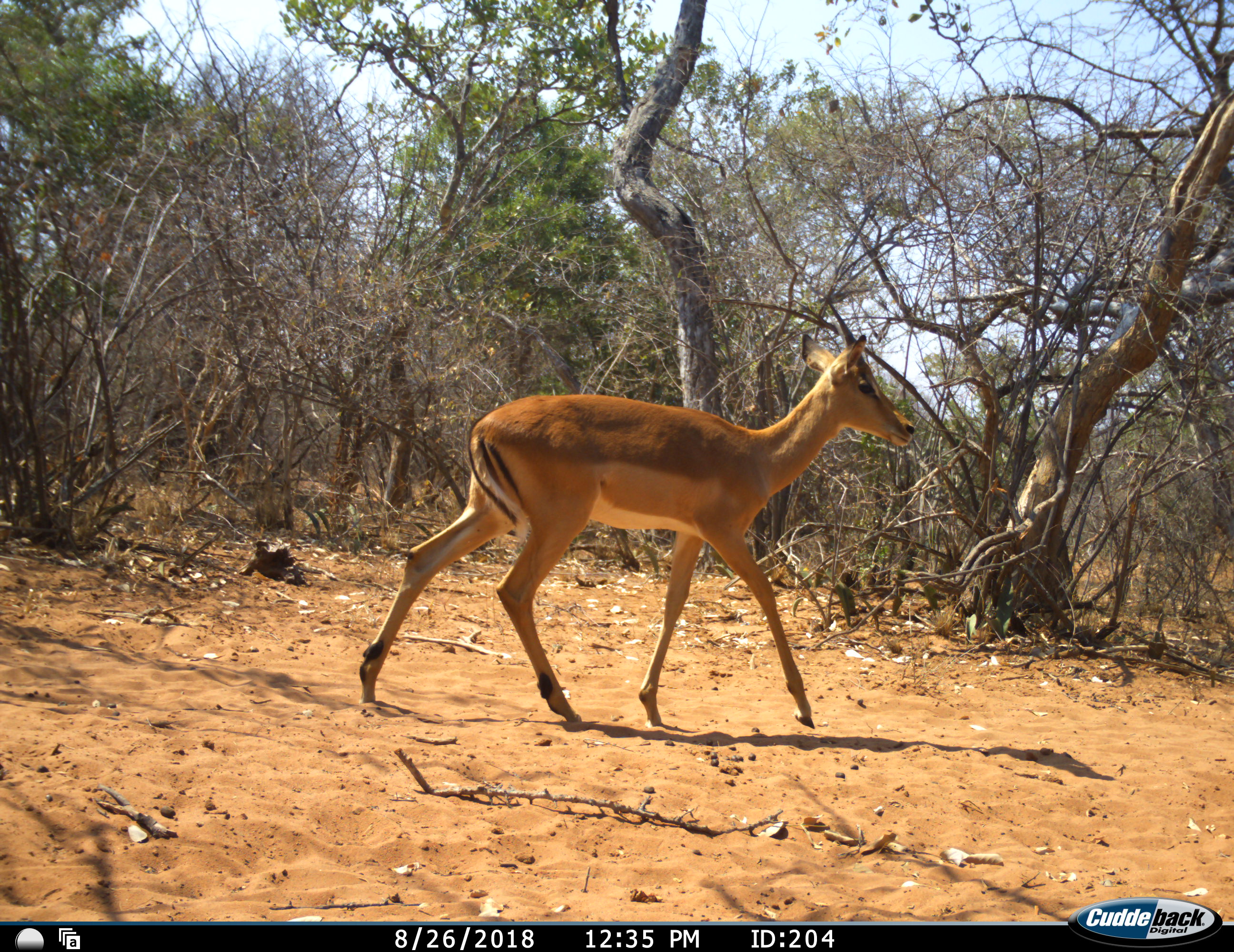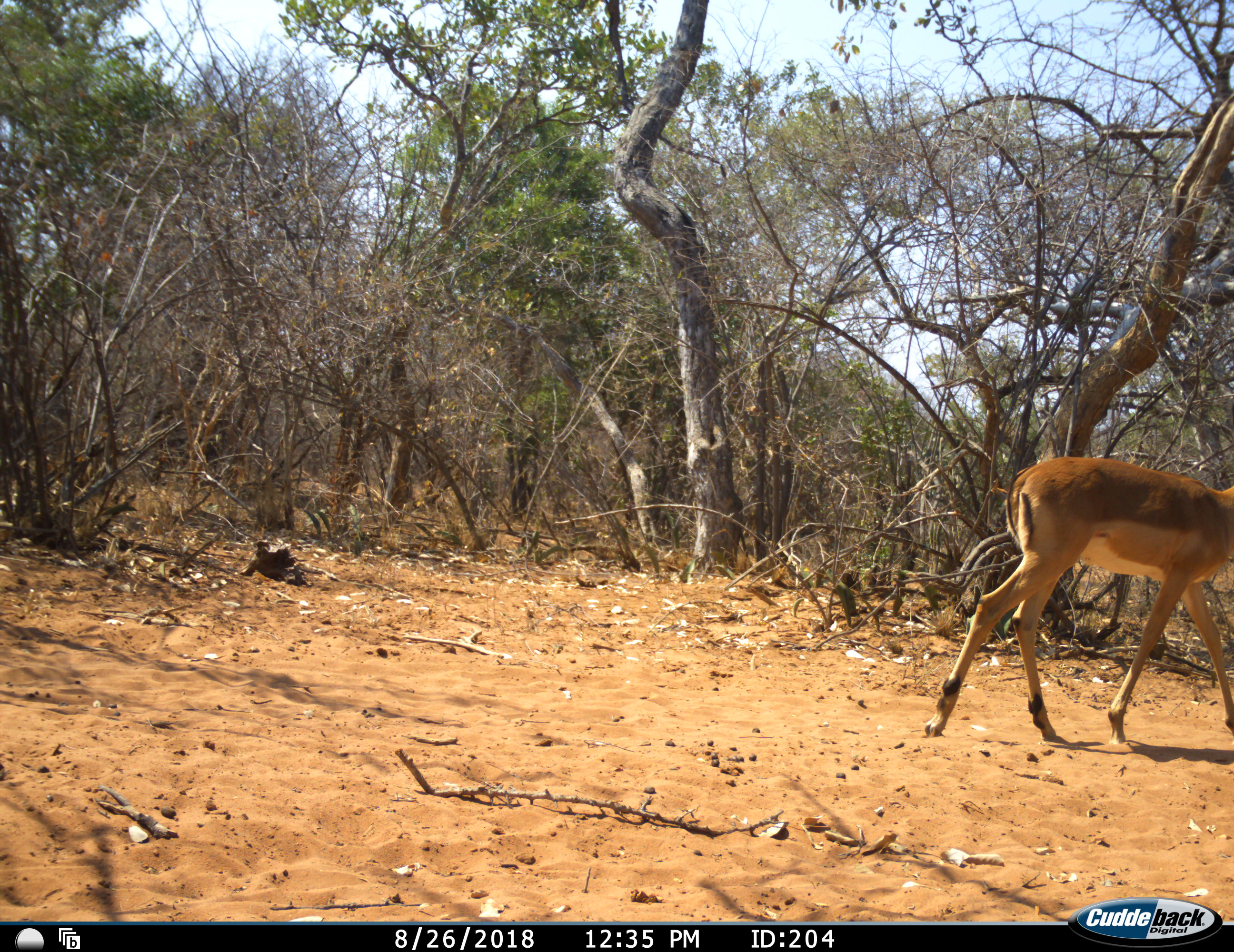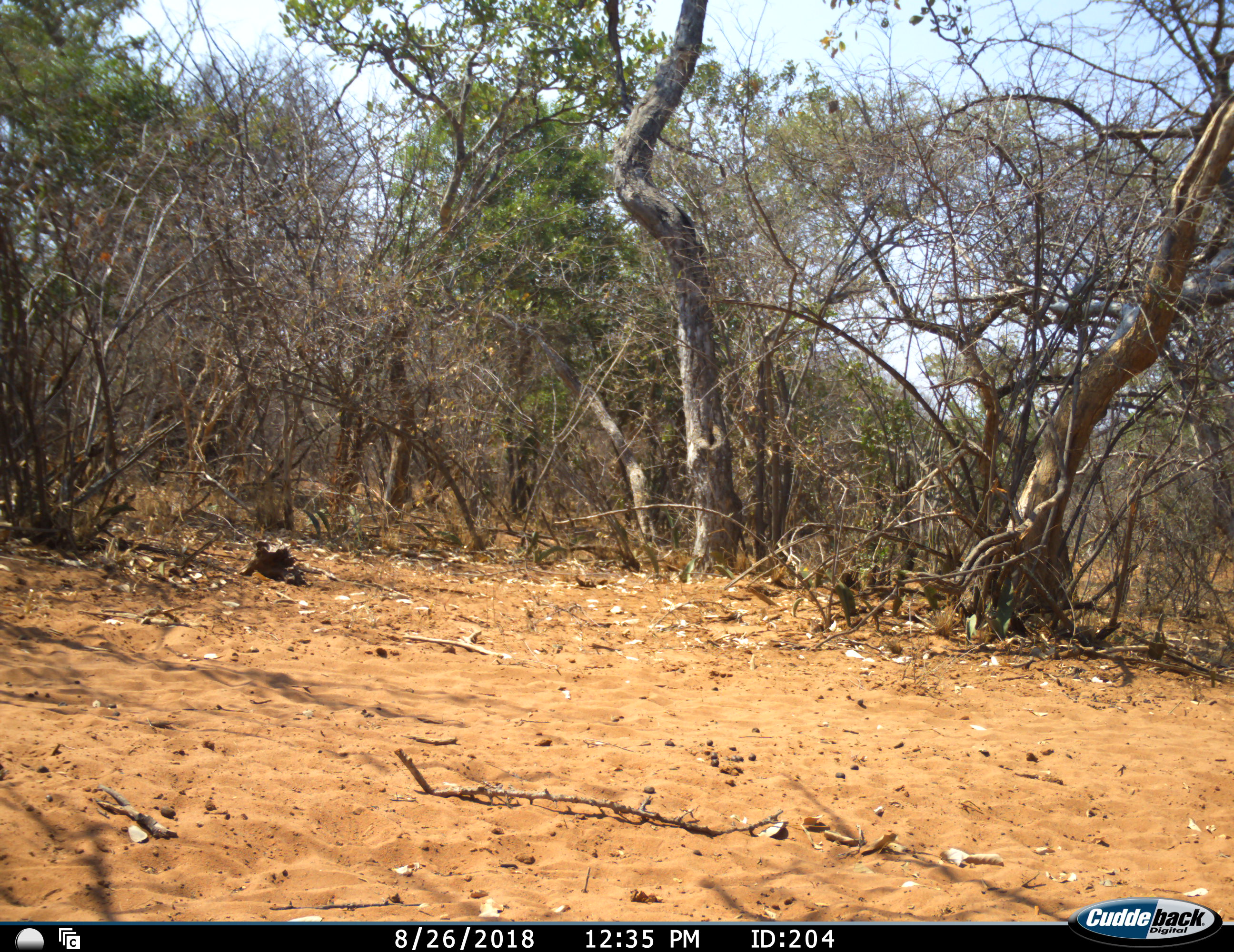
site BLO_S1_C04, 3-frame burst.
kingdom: Animalia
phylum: Chordata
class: Mammalia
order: Artiodactyla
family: Bovidae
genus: Aepyceros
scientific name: Aepyceros melampus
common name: impala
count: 1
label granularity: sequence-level